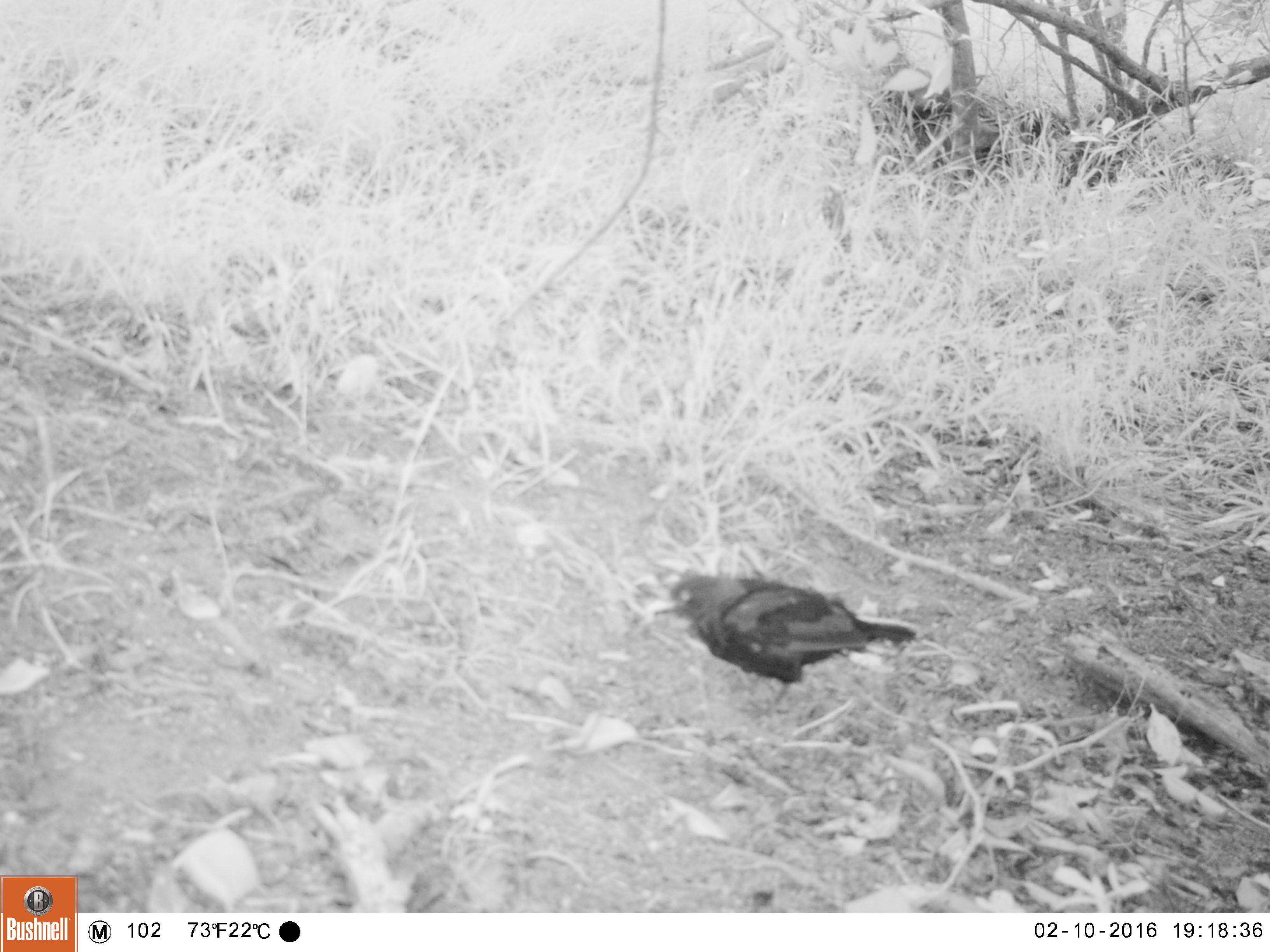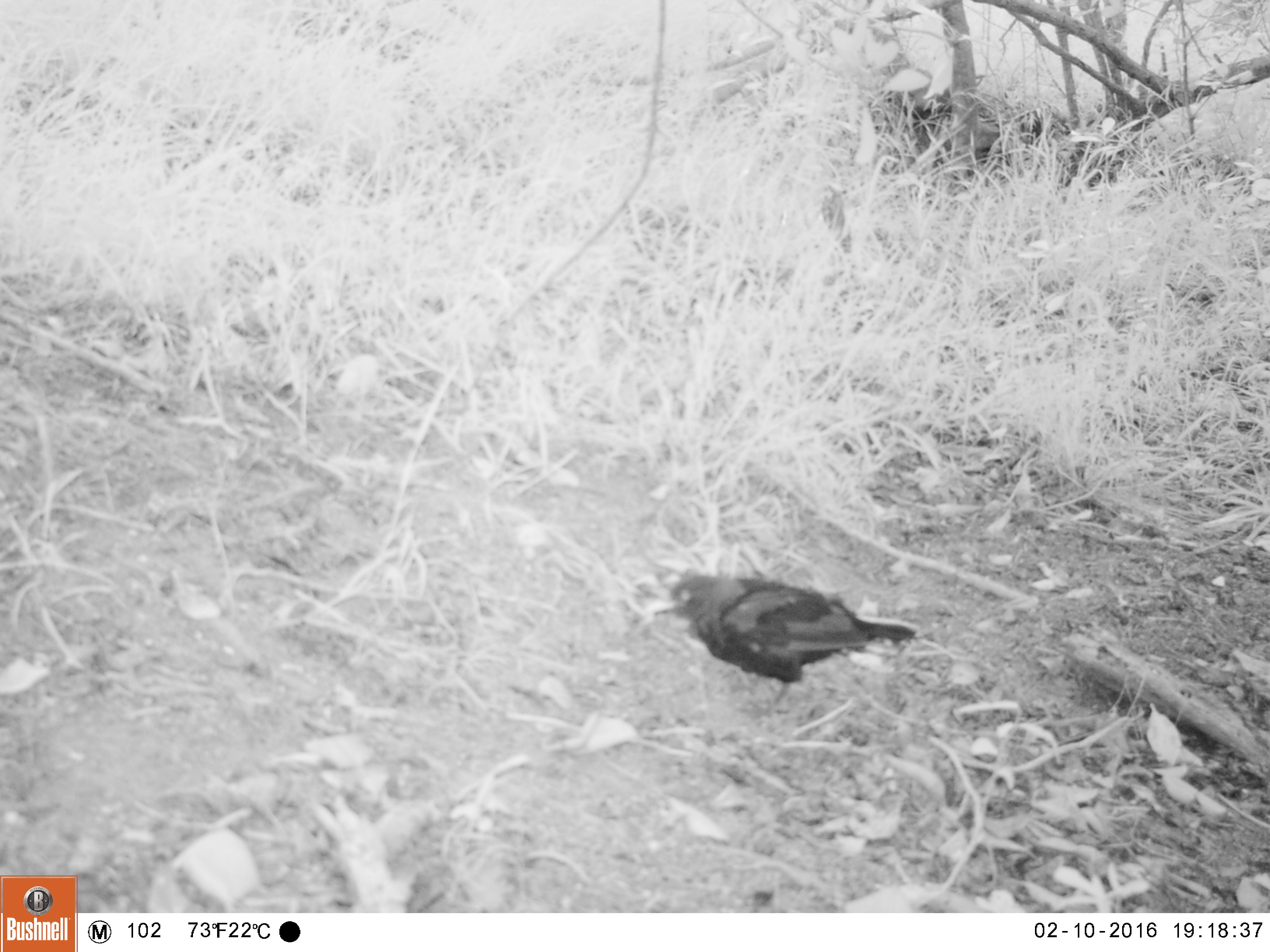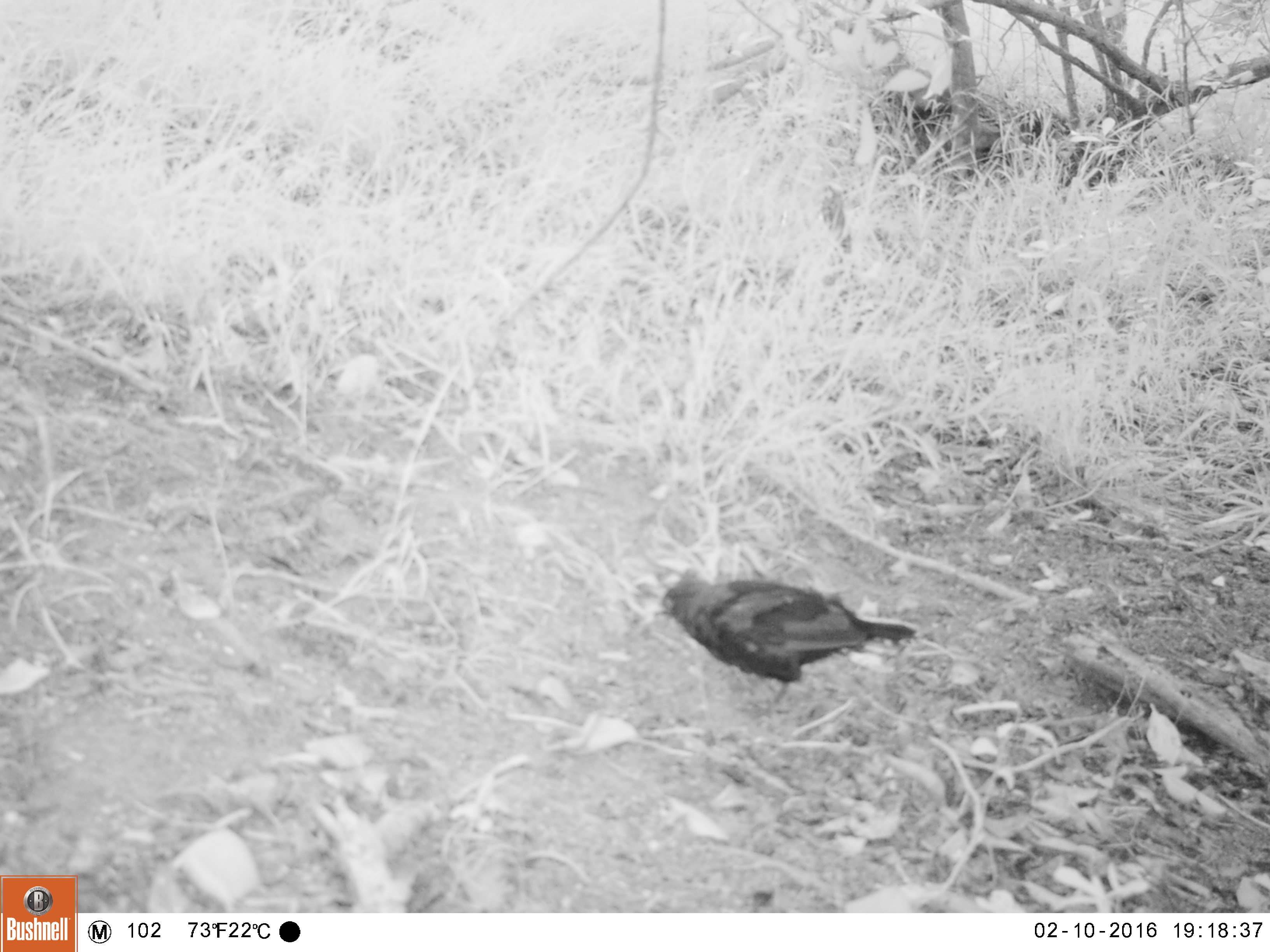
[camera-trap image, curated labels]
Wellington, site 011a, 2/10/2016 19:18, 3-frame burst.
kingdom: Animalia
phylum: Chordata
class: Aves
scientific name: Aves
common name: bird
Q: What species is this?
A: Bird (Aves).